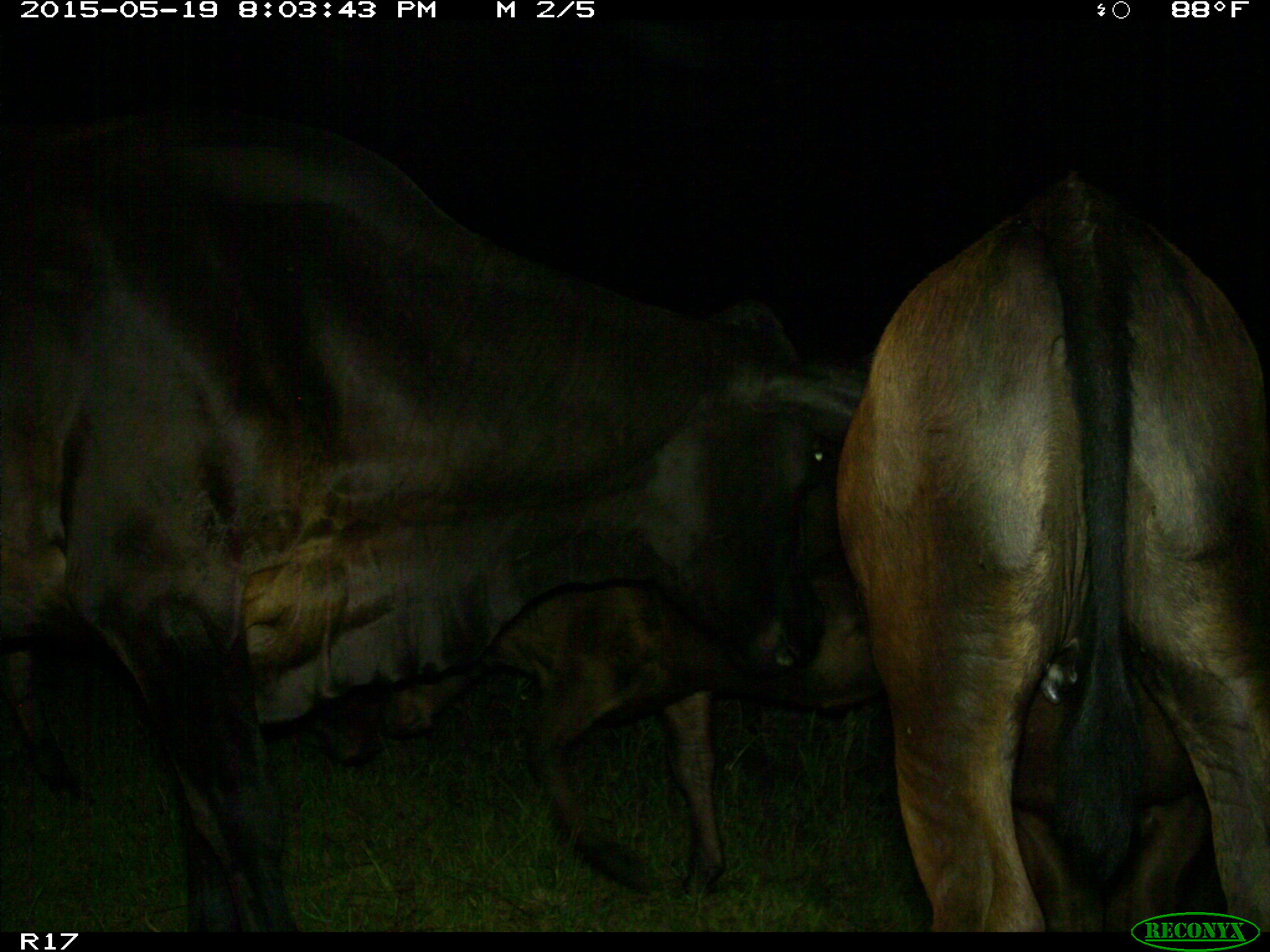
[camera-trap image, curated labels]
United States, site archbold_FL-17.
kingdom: Animalia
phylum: Chordata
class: Mammalia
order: Artiodactyla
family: Bovidae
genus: Bos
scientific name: Bos taurus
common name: domestic cow